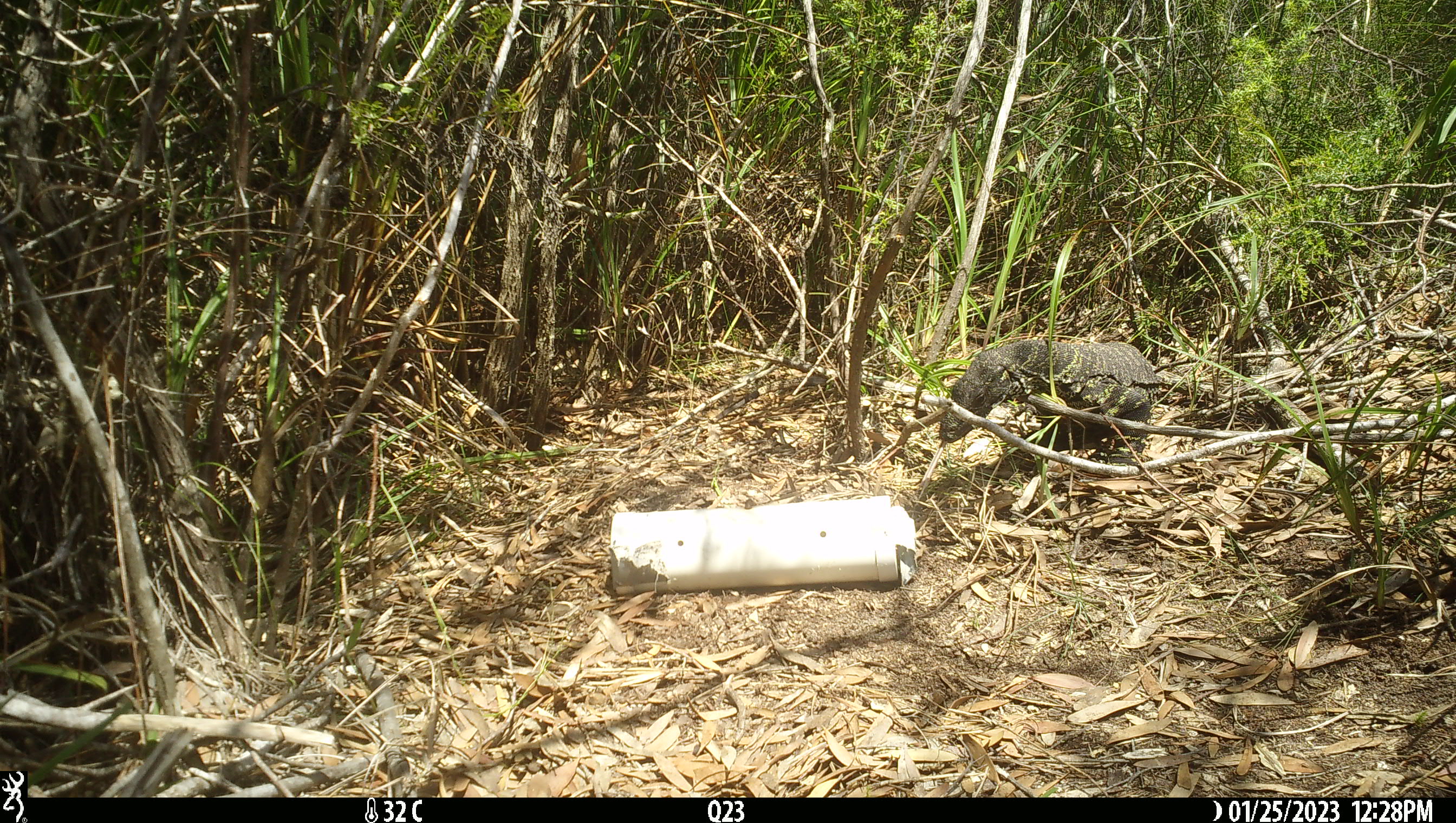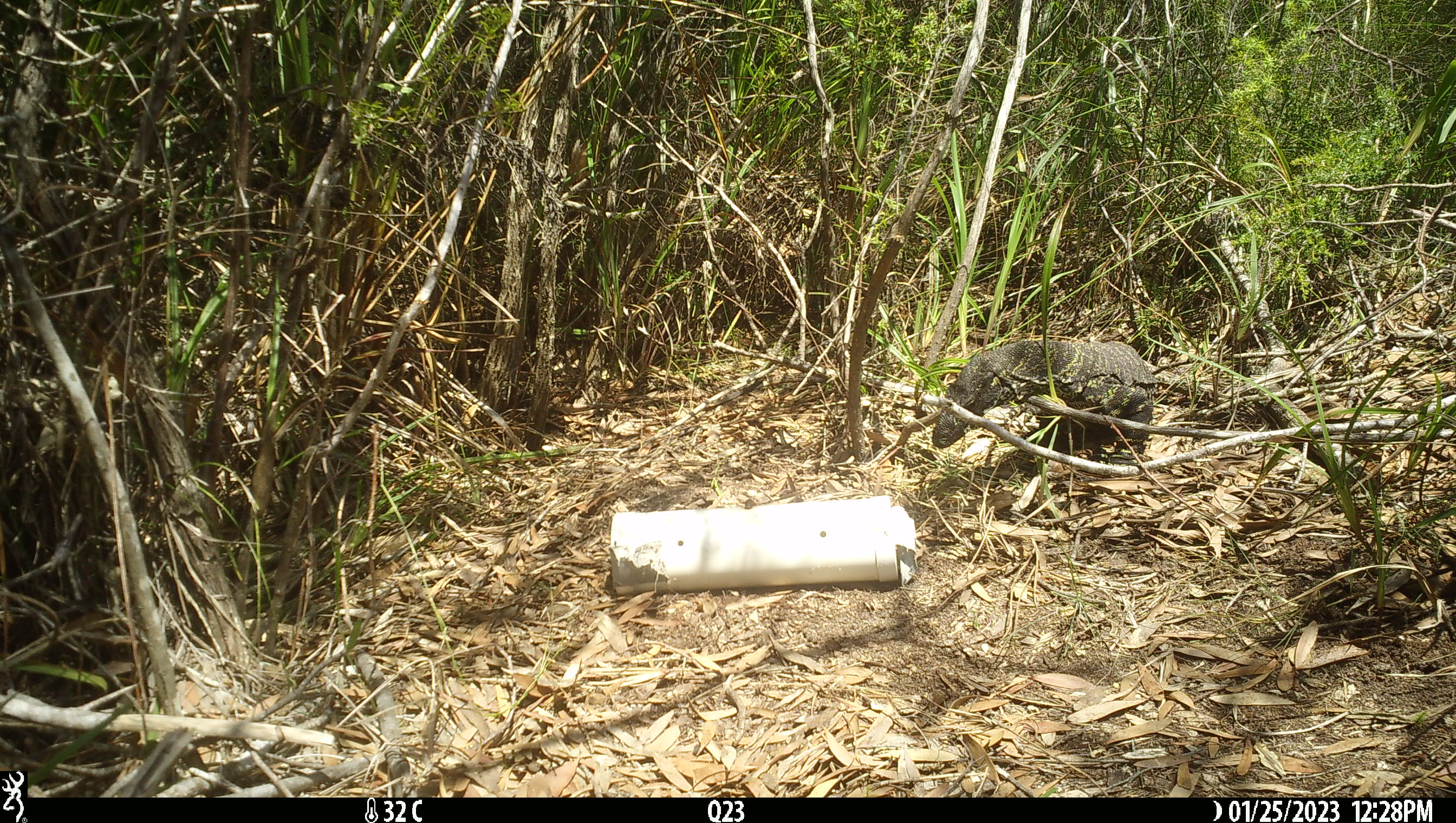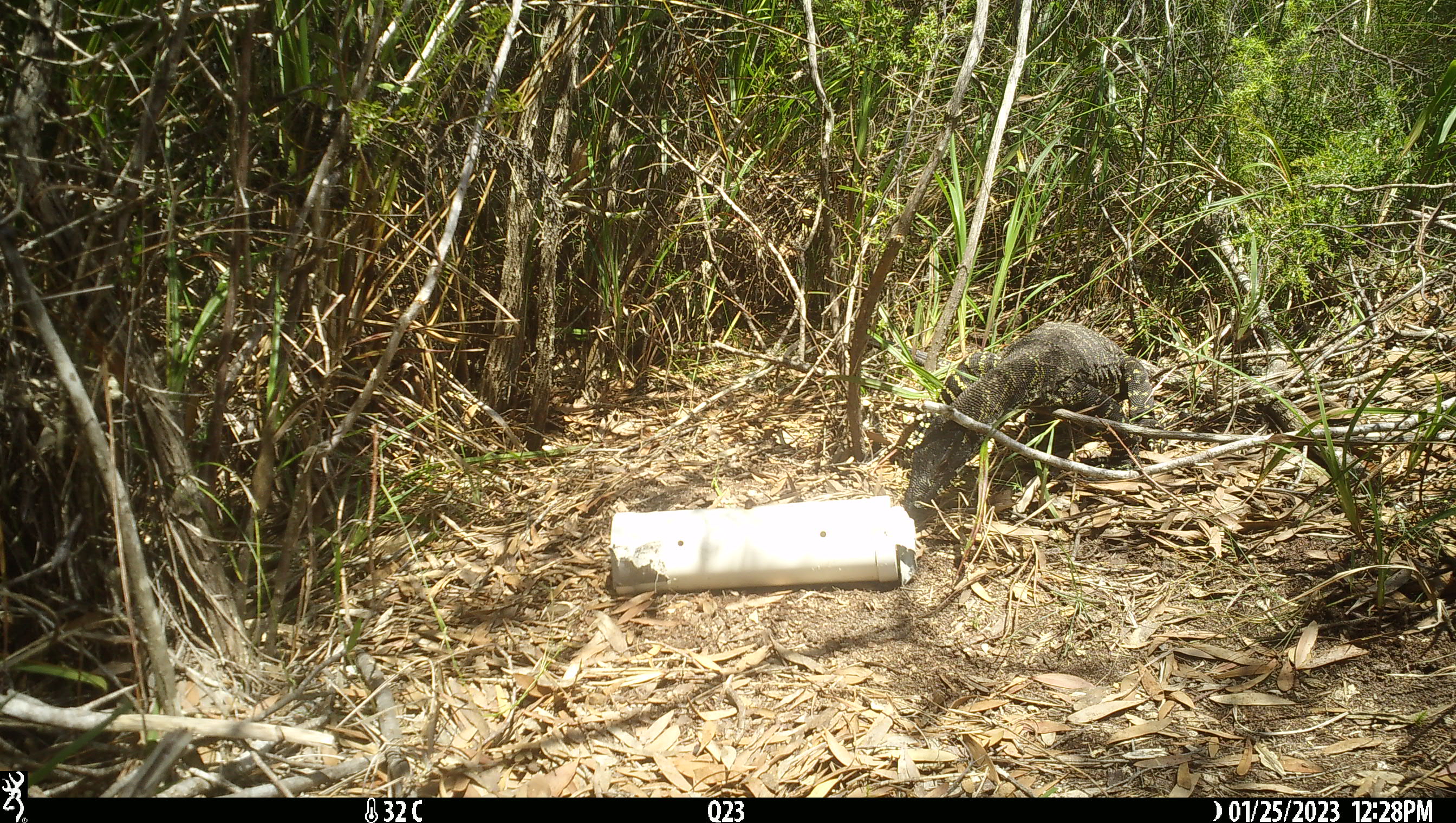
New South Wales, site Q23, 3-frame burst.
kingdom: Animalia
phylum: Chordata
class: Reptilia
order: Squamata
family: Varanidae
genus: Varanus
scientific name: Varanus varius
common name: lace monitor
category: goanna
Goanna (lace monitor) (Varanus varius).